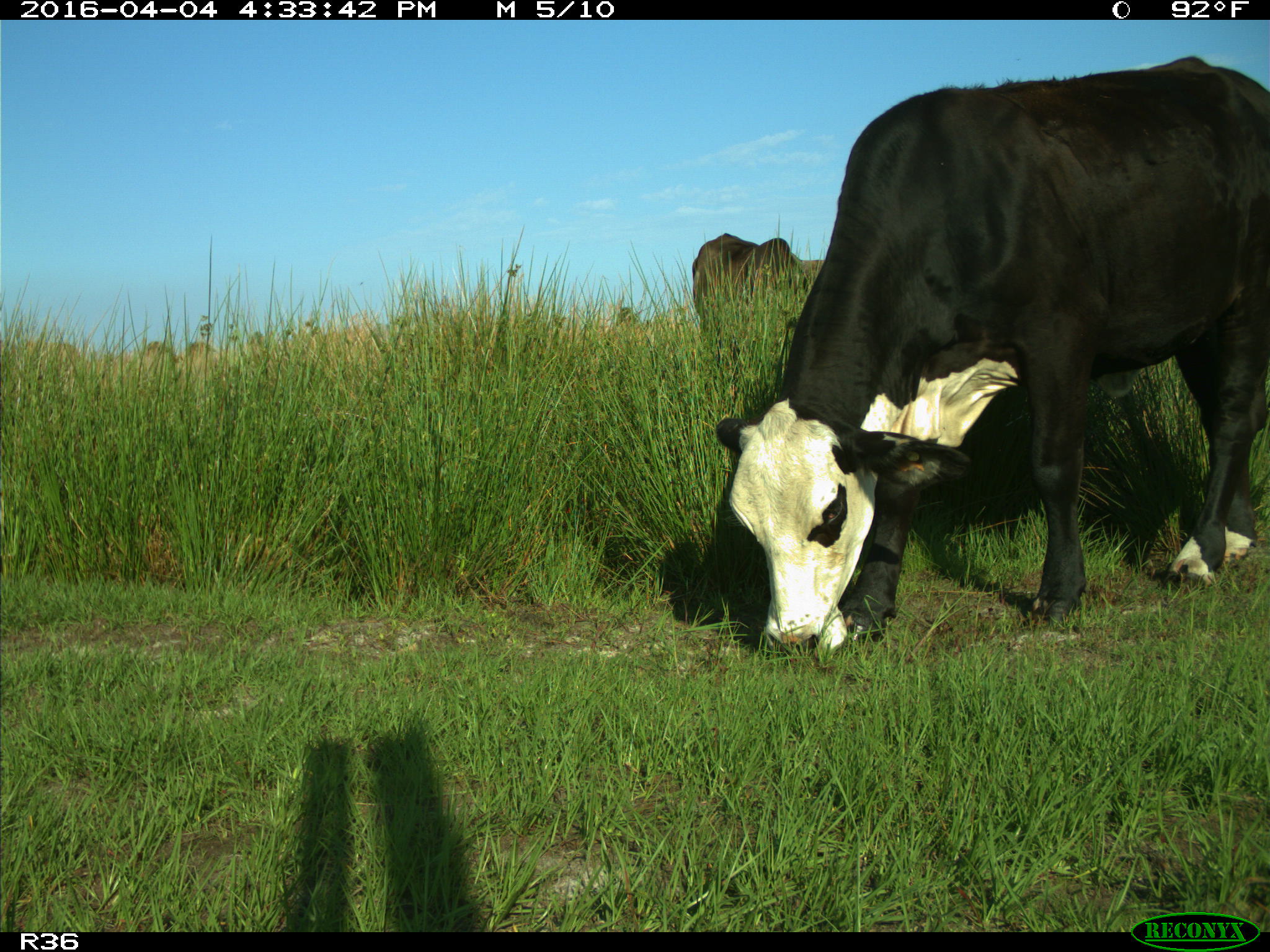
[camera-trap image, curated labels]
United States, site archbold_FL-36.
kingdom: Animalia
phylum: Chordata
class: Mammalia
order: Artiodactyla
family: Bovidae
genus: Bos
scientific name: Bos taurus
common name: domestic cow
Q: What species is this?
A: Bos taurus (domestic cow).